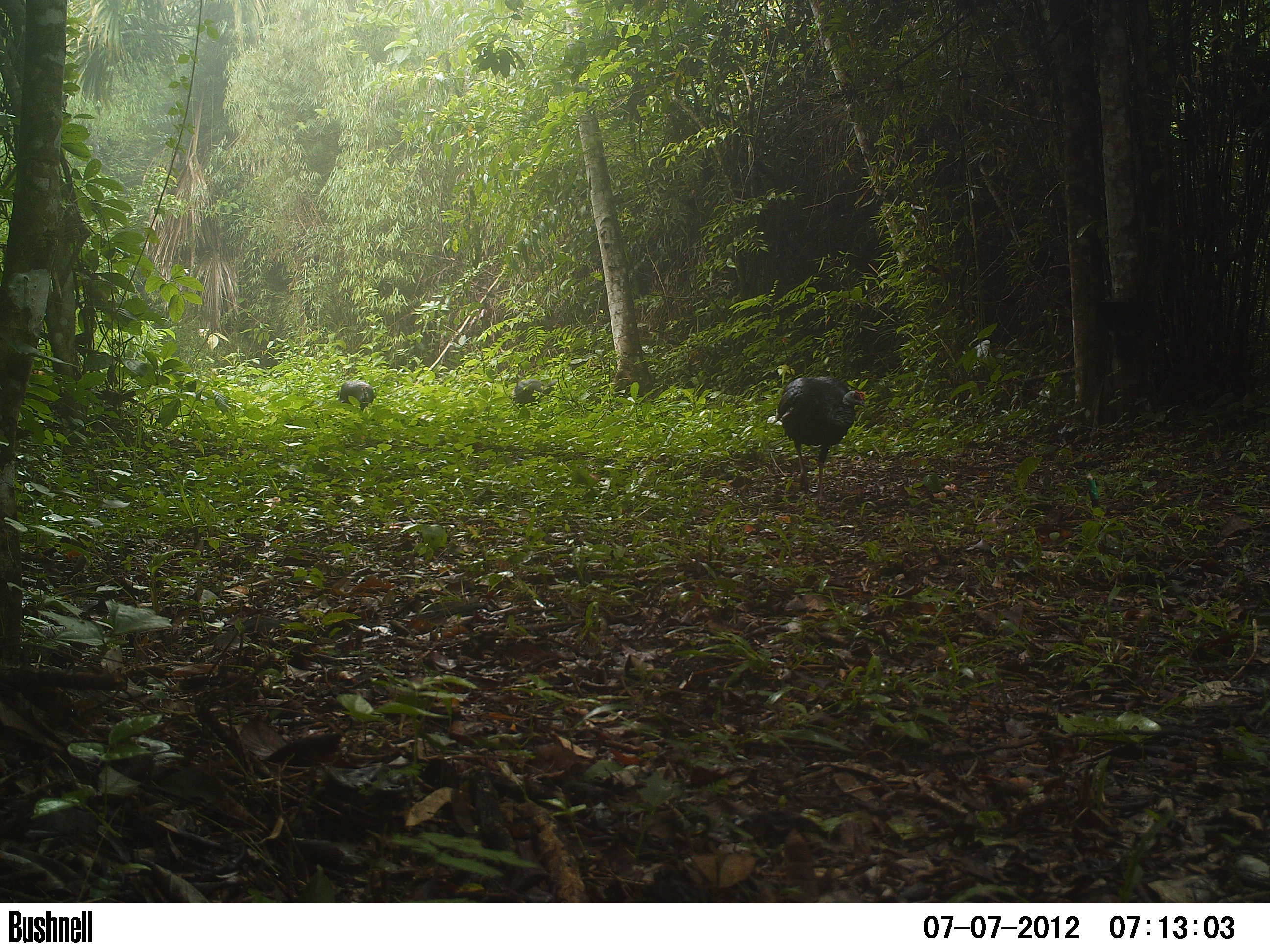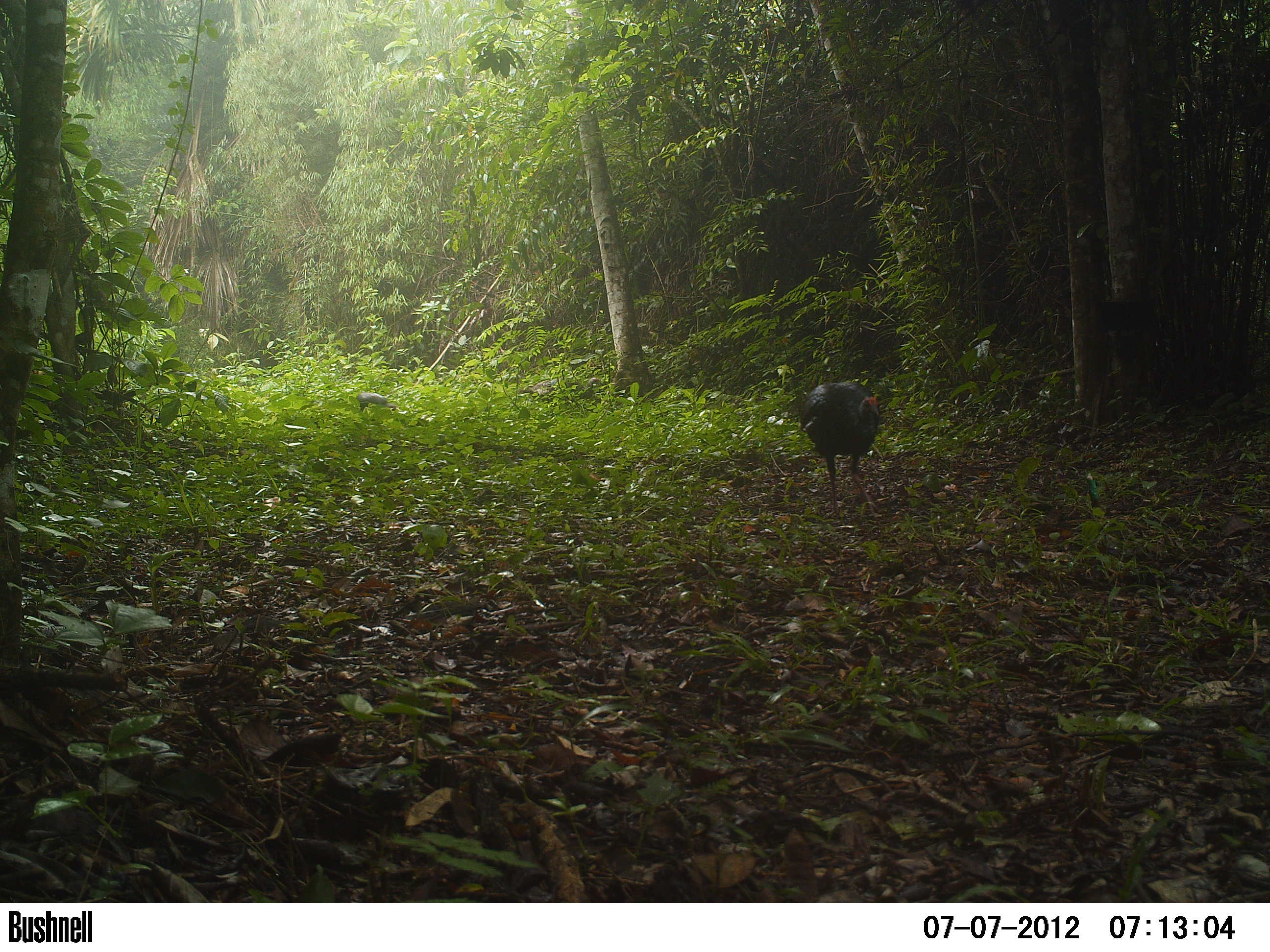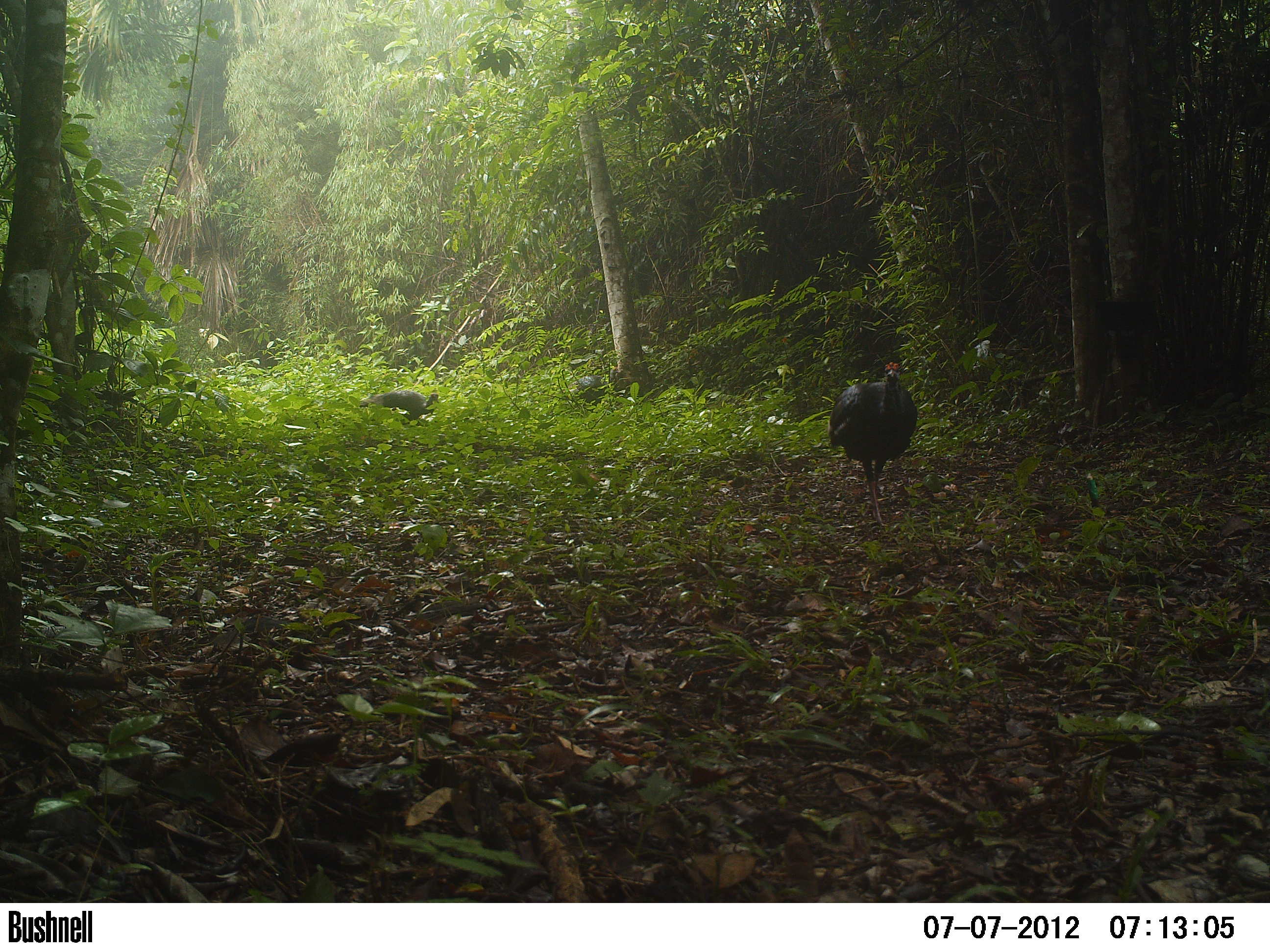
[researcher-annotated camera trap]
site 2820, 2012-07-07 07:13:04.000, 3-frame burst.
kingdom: Animalia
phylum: Chordata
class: Aves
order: Galliformes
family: Phasianidae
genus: Meleagris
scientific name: Meleagris ocellata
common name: ocellated turkey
Meleagris ocellata (ocellated turkey), count 3, age adult, sex female.